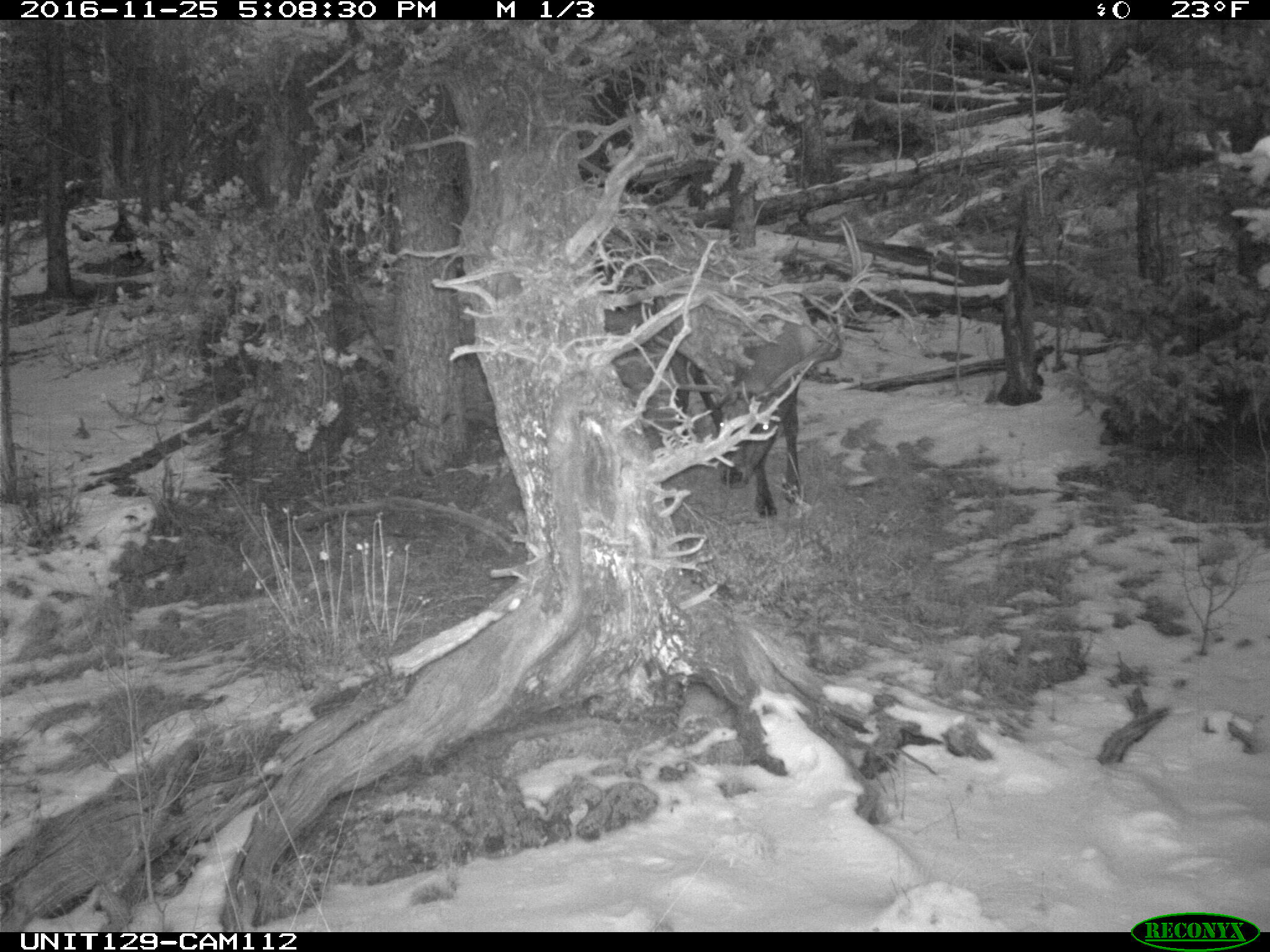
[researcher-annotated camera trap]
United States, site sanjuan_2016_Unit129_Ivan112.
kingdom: Animalia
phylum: Chordata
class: Mammalia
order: Artiodactyla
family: Cervidae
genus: Cervus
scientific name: Cervus elaphus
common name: red deer